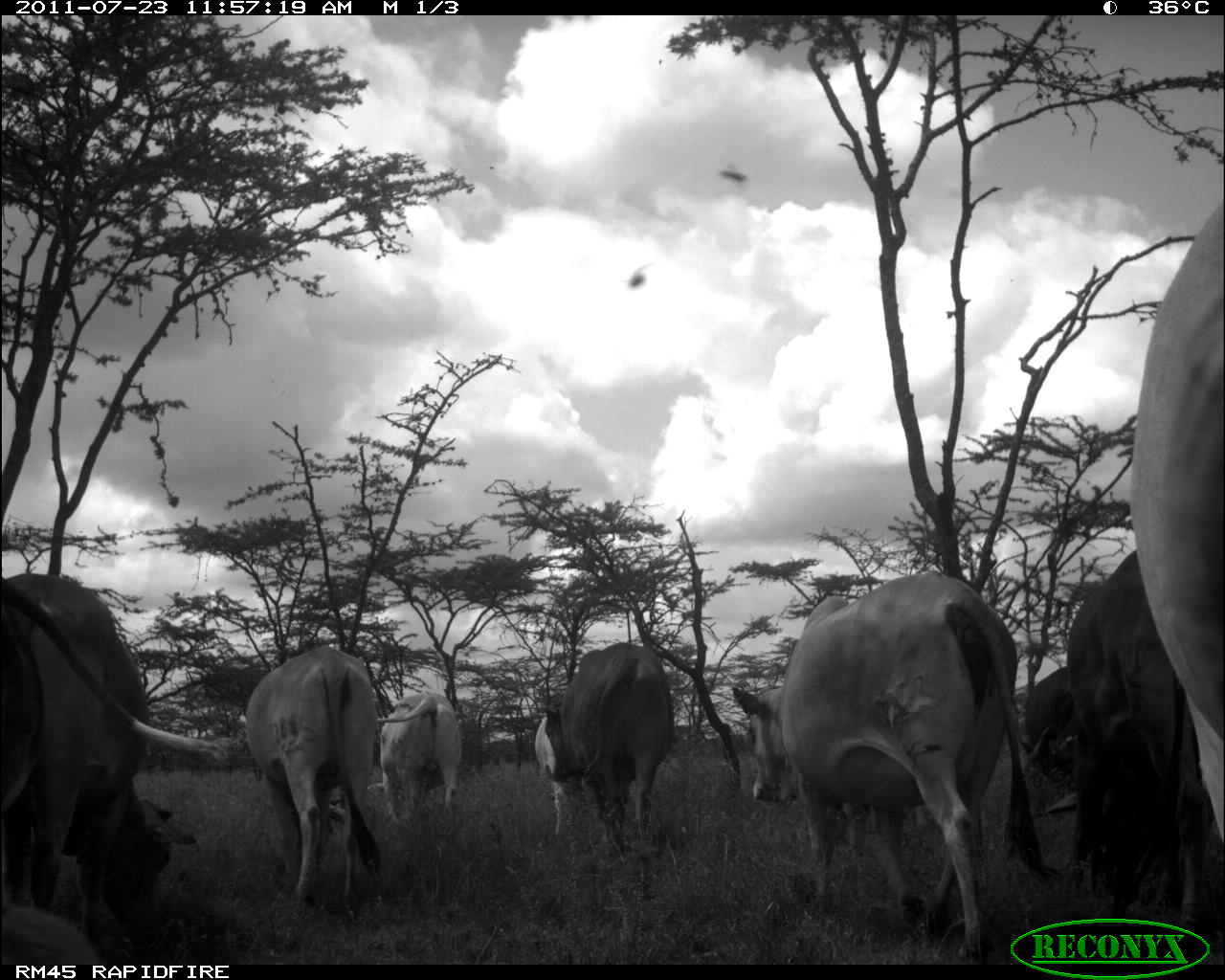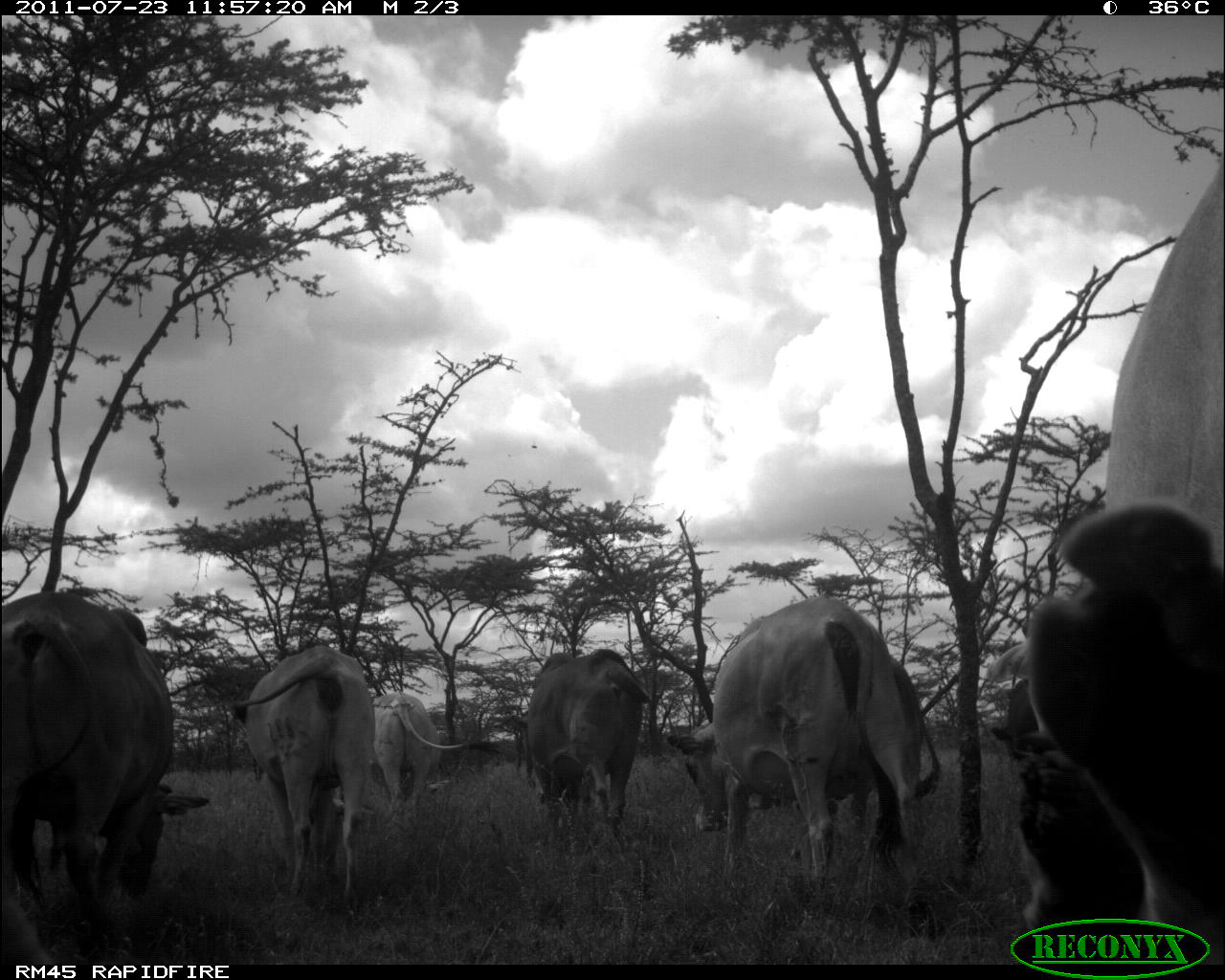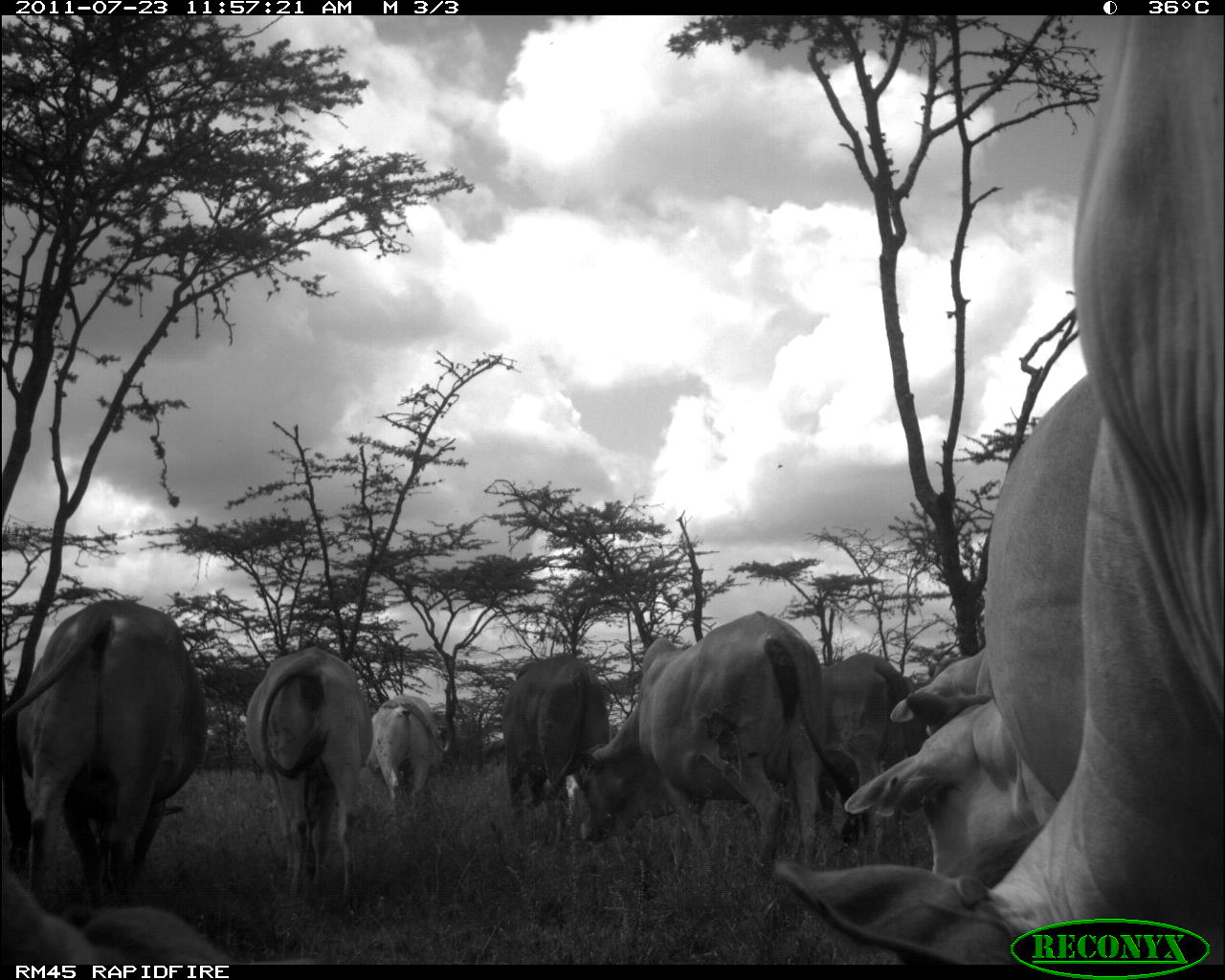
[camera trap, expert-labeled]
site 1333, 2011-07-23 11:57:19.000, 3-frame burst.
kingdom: Animalia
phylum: Chordata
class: Mammalia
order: Artiodactyla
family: Bovidae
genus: Bos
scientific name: Bos taurus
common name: domestic cattle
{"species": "Bos taurus (domestic cattle)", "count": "10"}